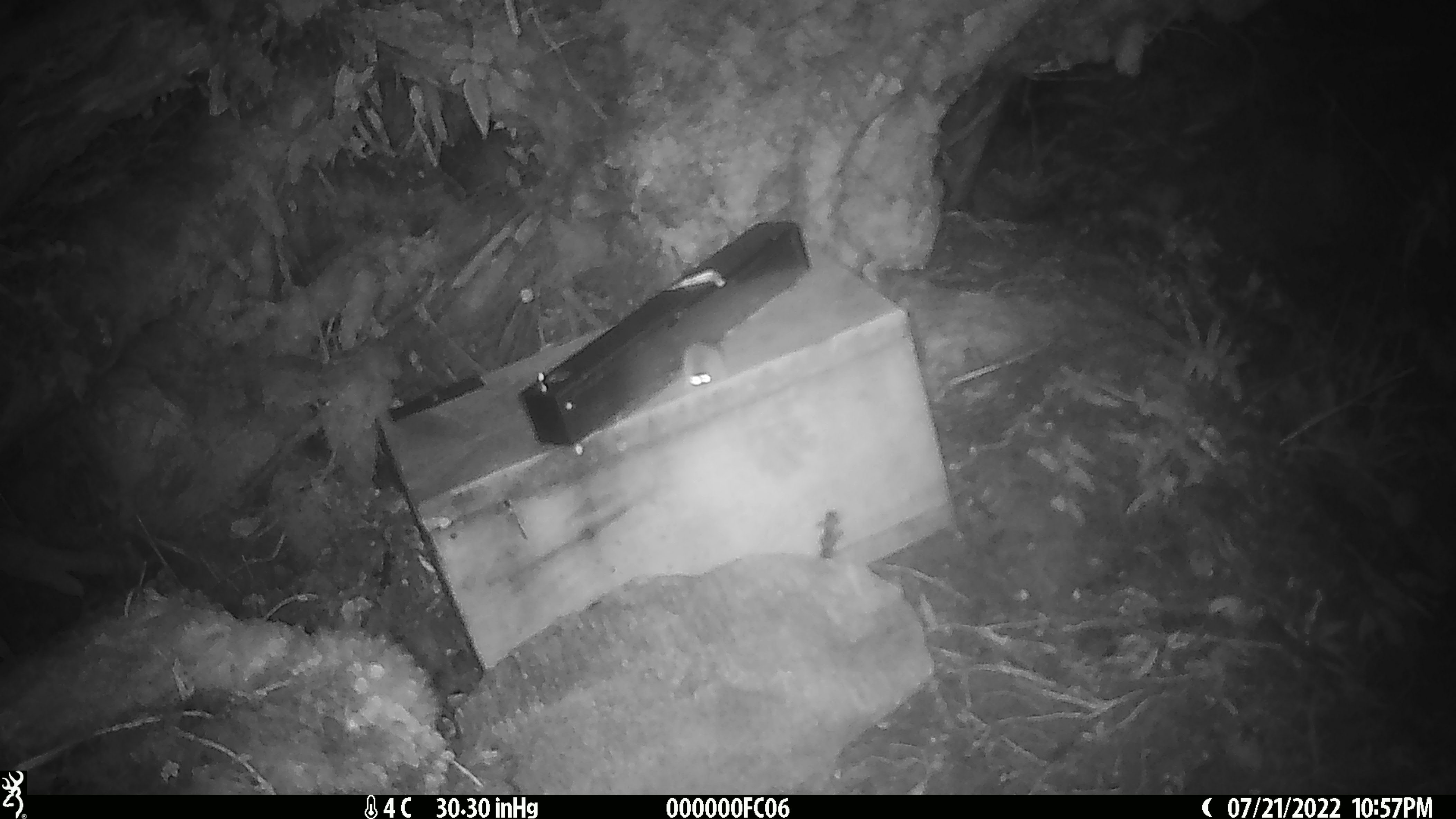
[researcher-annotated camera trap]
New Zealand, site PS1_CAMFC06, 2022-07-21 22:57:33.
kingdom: Animalia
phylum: Chordata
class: Mammalia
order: Rodentia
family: Muridae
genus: Mus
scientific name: Mus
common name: mouse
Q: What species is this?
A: Mouse (Mus).